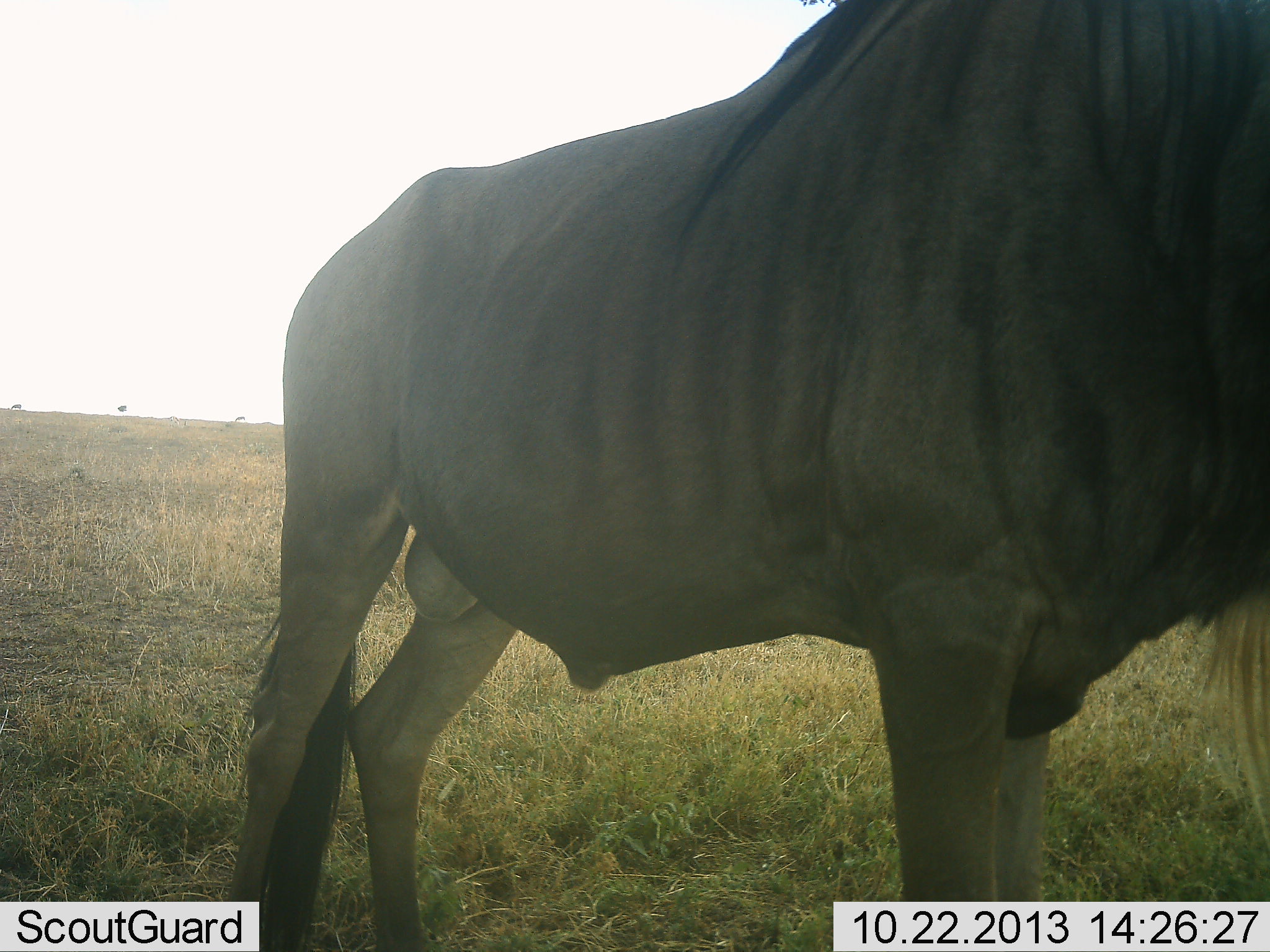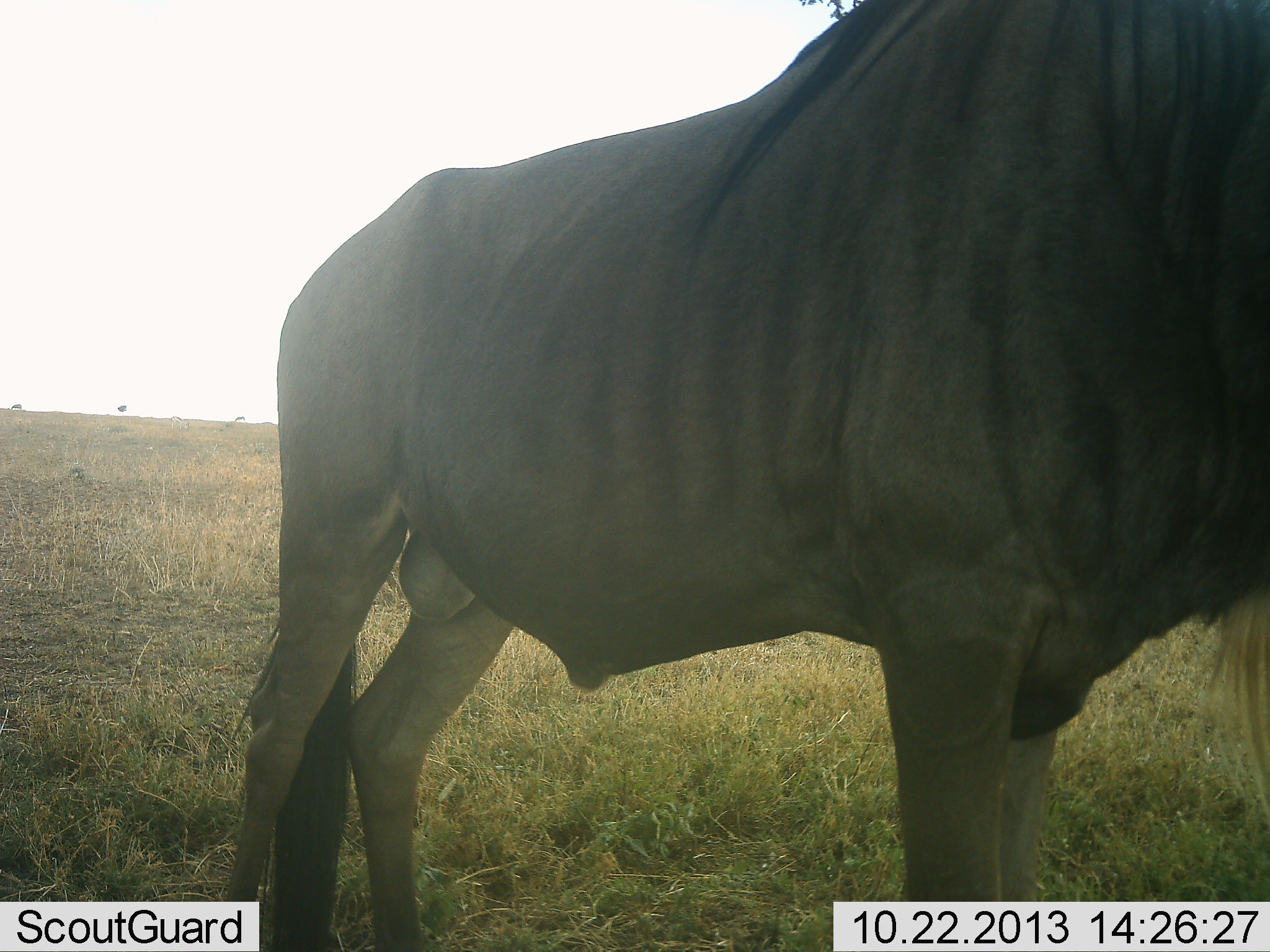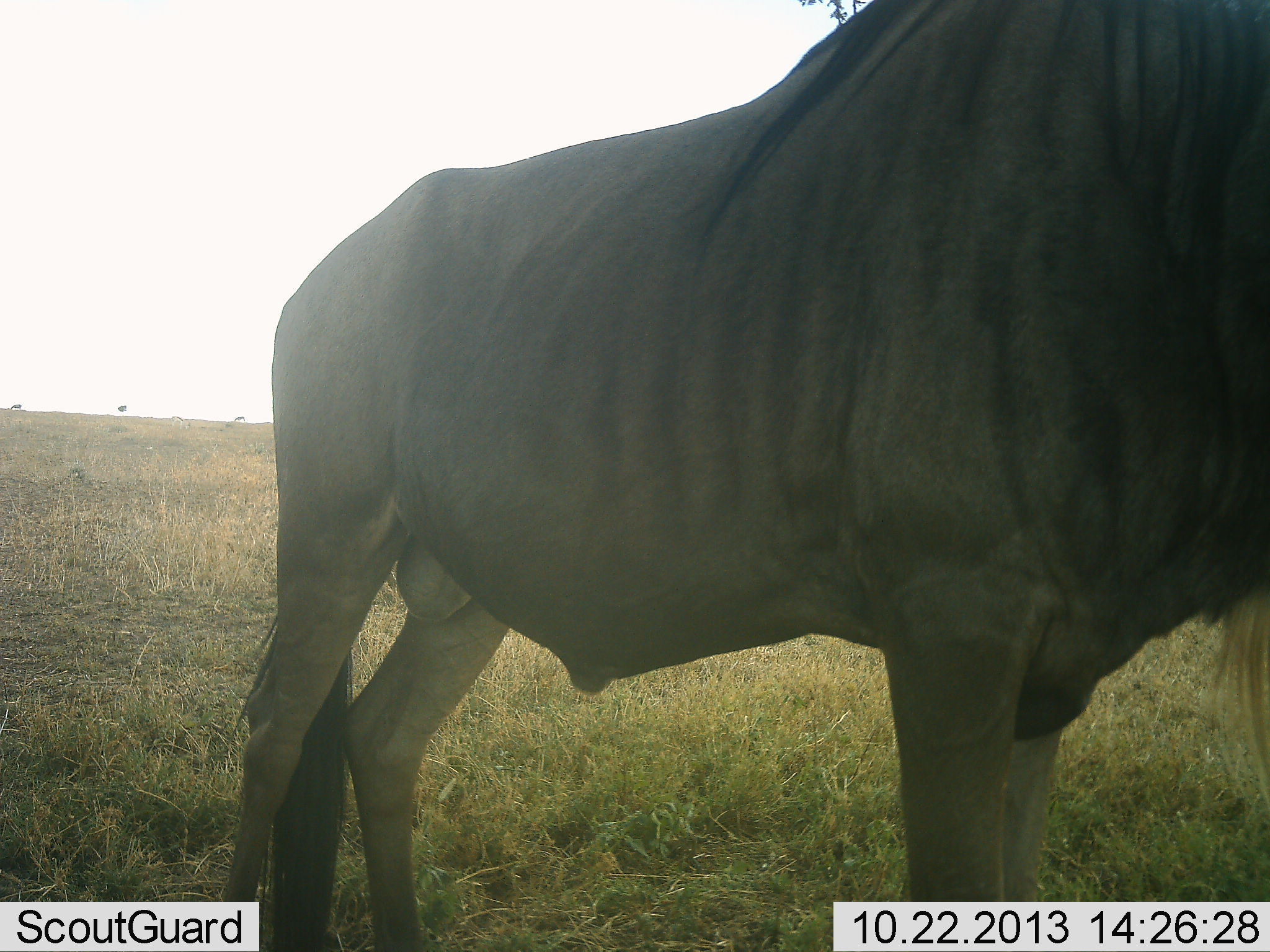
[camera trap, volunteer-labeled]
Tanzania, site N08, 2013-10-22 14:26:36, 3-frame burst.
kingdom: Animalia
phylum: Chordata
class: Mammalia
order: Artiodactyla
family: Bovidae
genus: Connochaetes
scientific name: Connochaetes taurinus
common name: blue wildebeest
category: wildebeest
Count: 1.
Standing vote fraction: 100%.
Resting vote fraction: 0%.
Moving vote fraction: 0%.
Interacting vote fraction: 0%.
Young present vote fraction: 0%.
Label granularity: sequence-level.